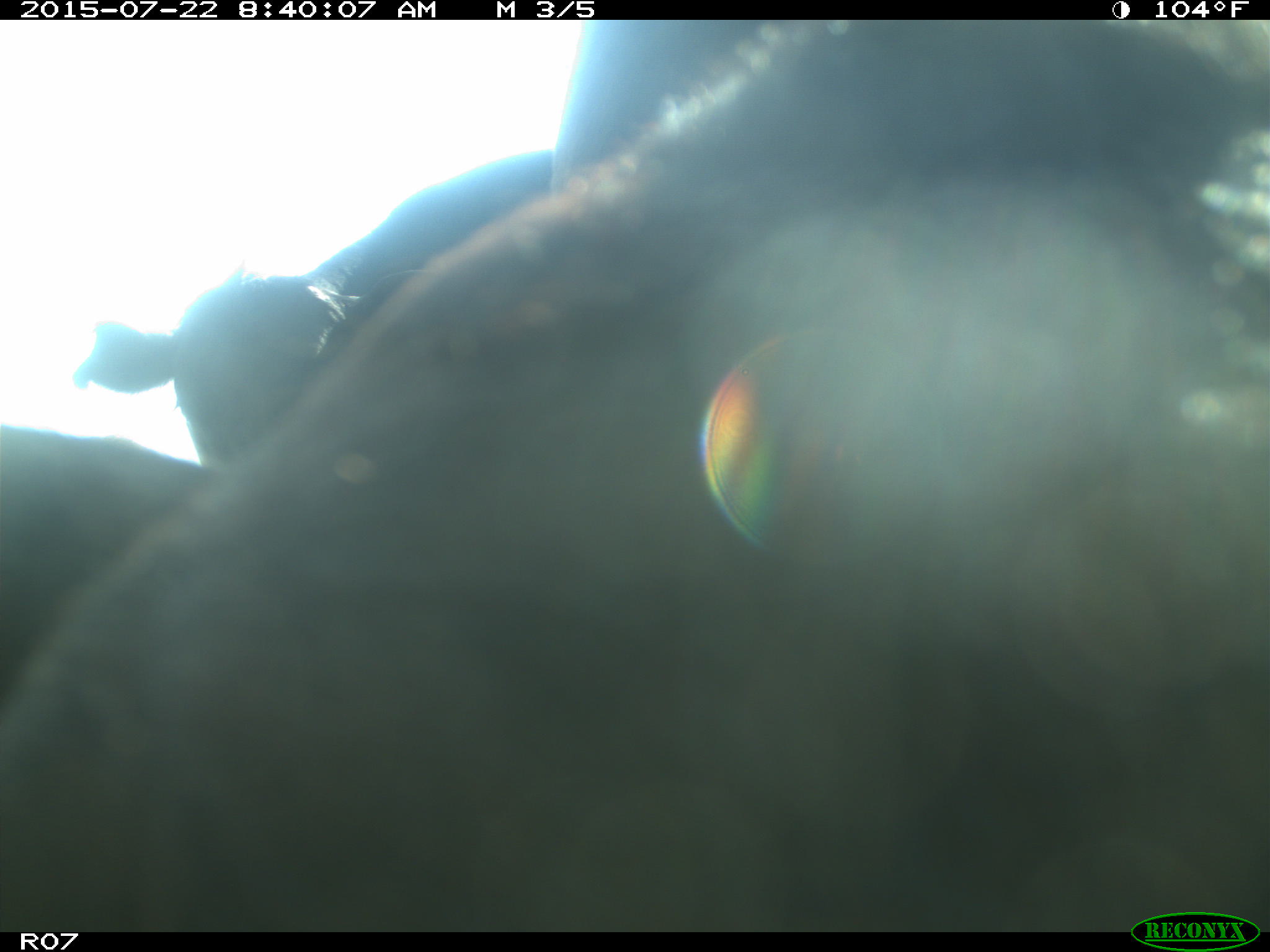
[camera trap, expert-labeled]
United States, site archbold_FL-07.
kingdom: Animalia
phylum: Chordata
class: Mammalia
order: Artiodactyla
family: Bovidae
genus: Bos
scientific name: Bos taurus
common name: domestic cow